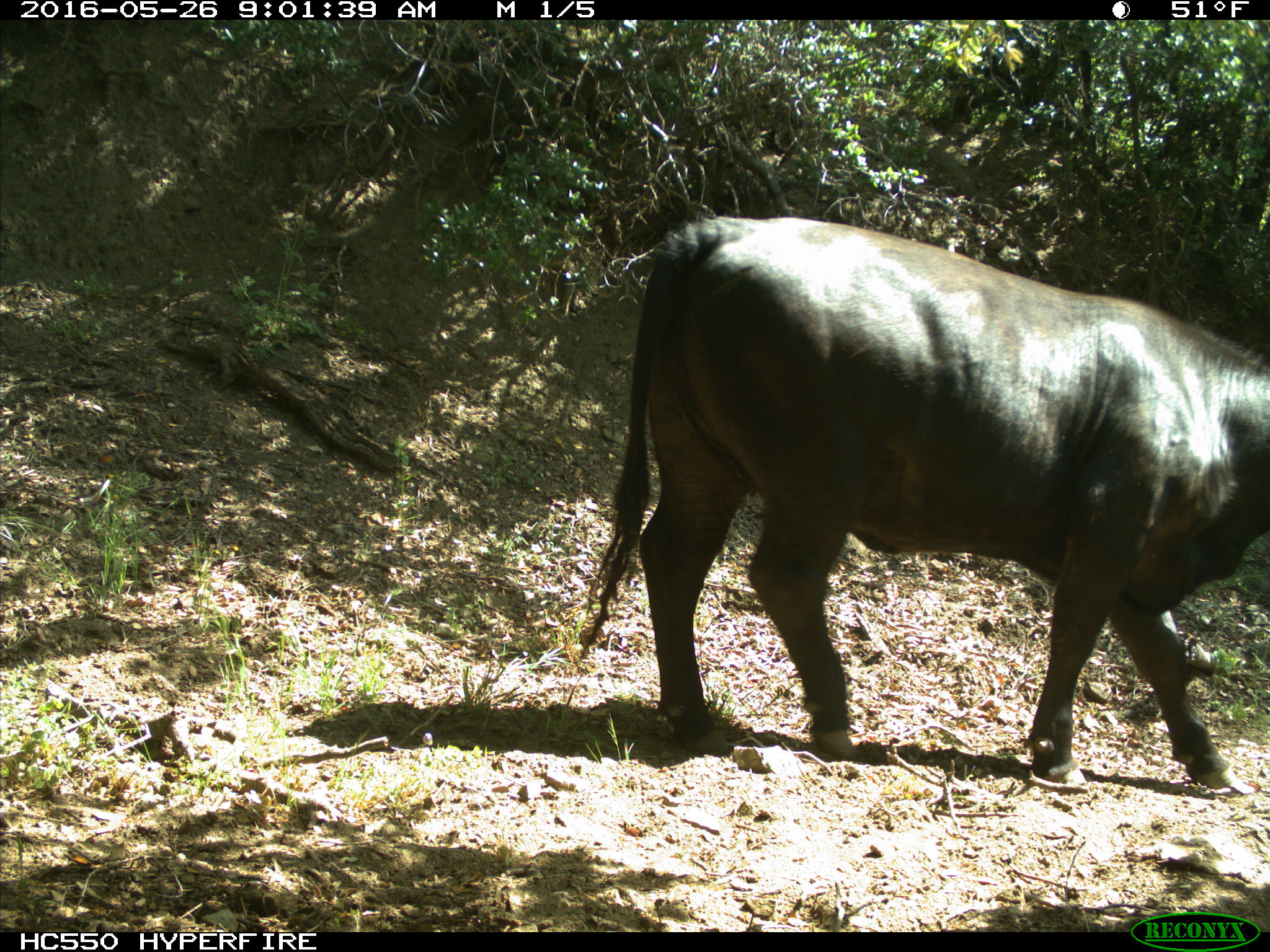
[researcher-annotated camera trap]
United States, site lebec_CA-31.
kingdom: Animalia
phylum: Chordata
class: Mammalia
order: Artiodactyla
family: Bovidae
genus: Bos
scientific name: Bos taurus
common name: domestic cow